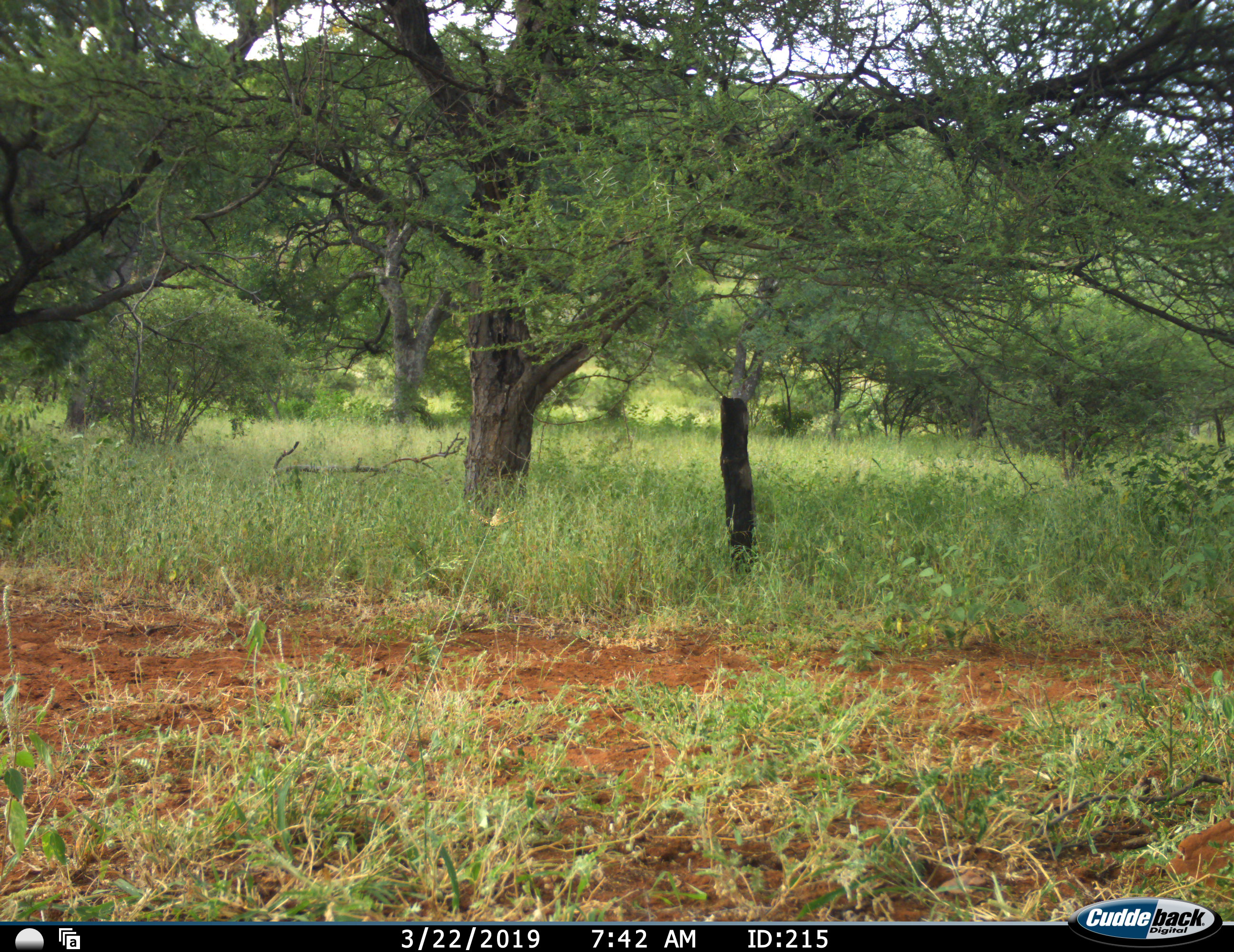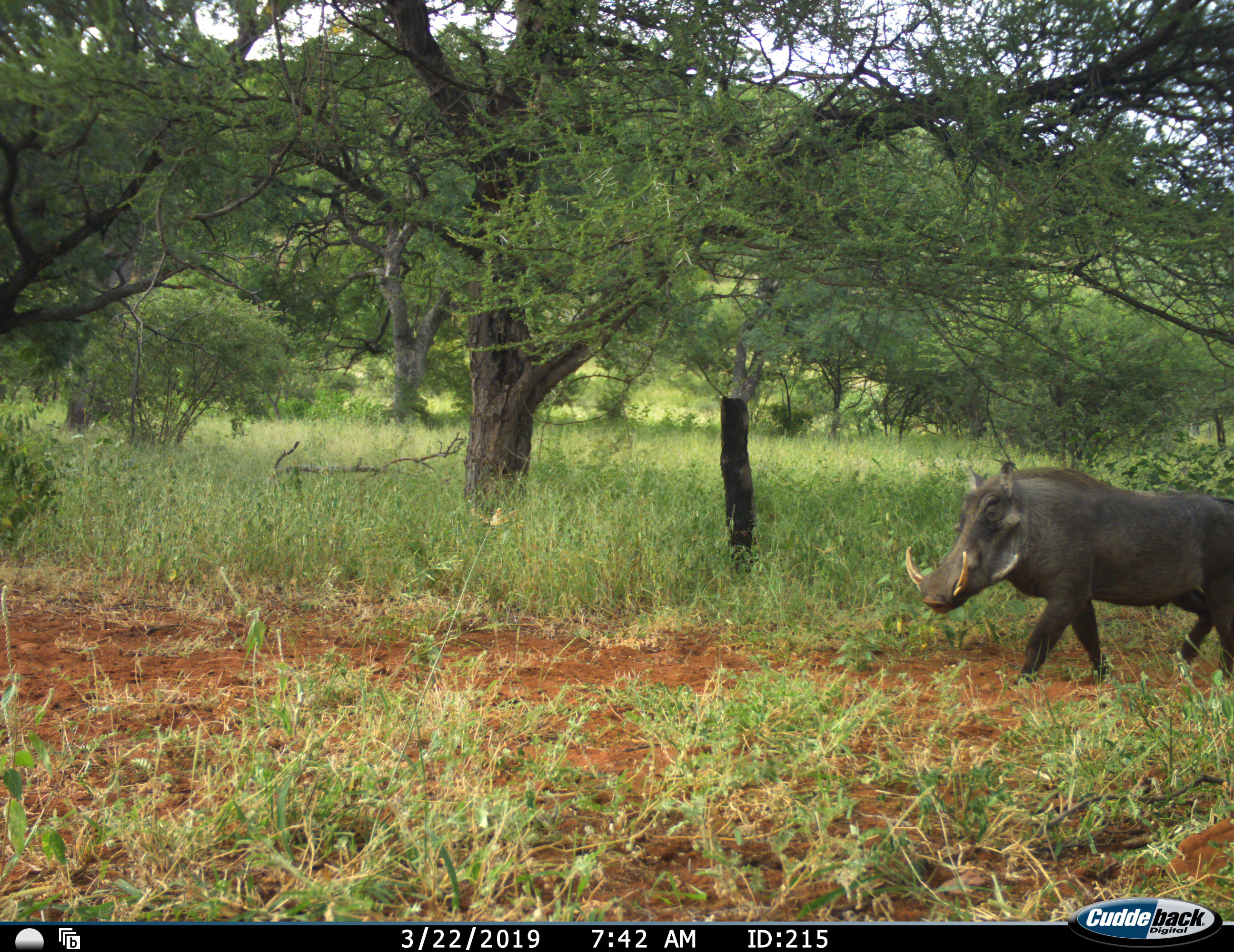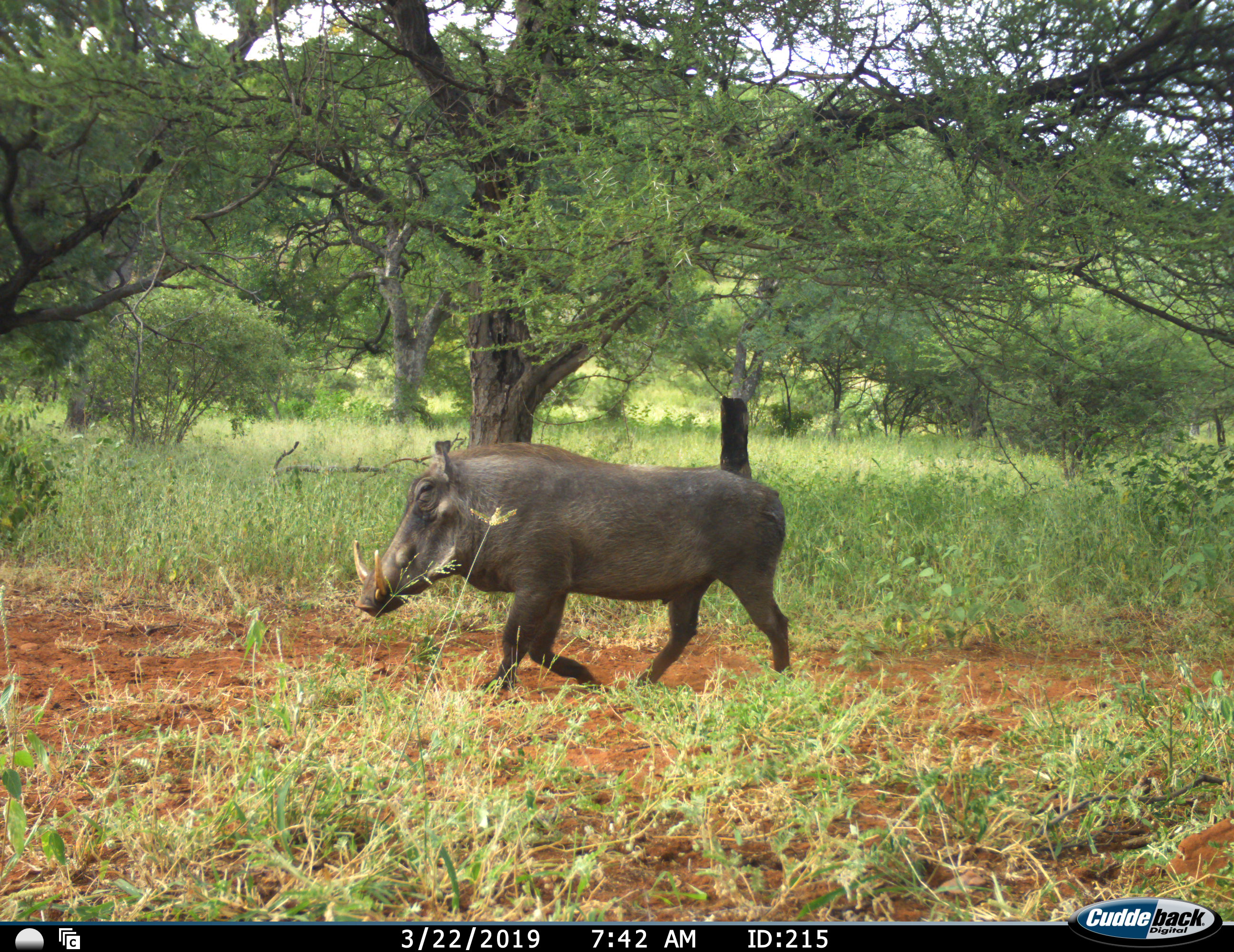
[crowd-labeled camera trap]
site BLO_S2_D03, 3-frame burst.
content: unidentified animal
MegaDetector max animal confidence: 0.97